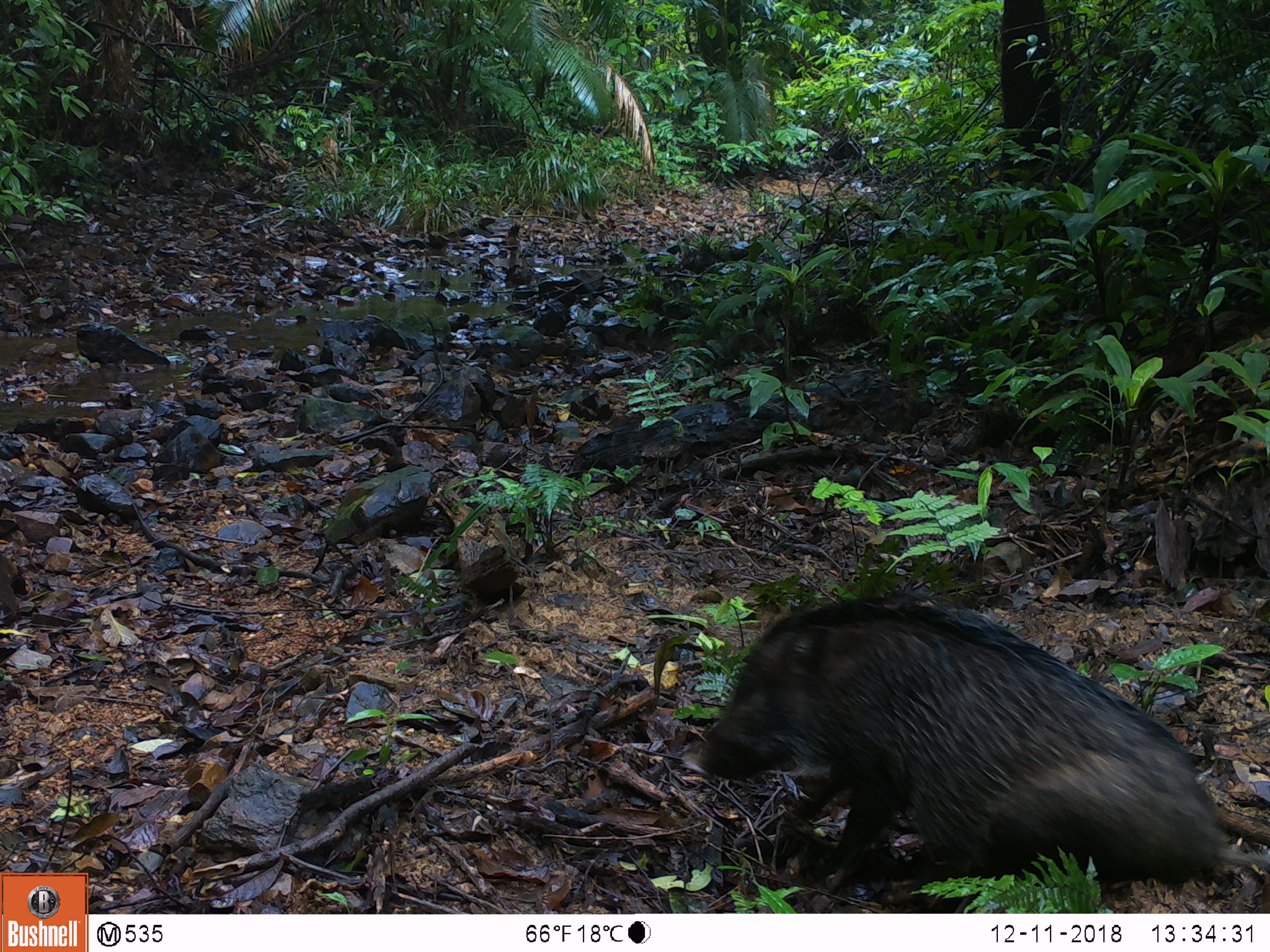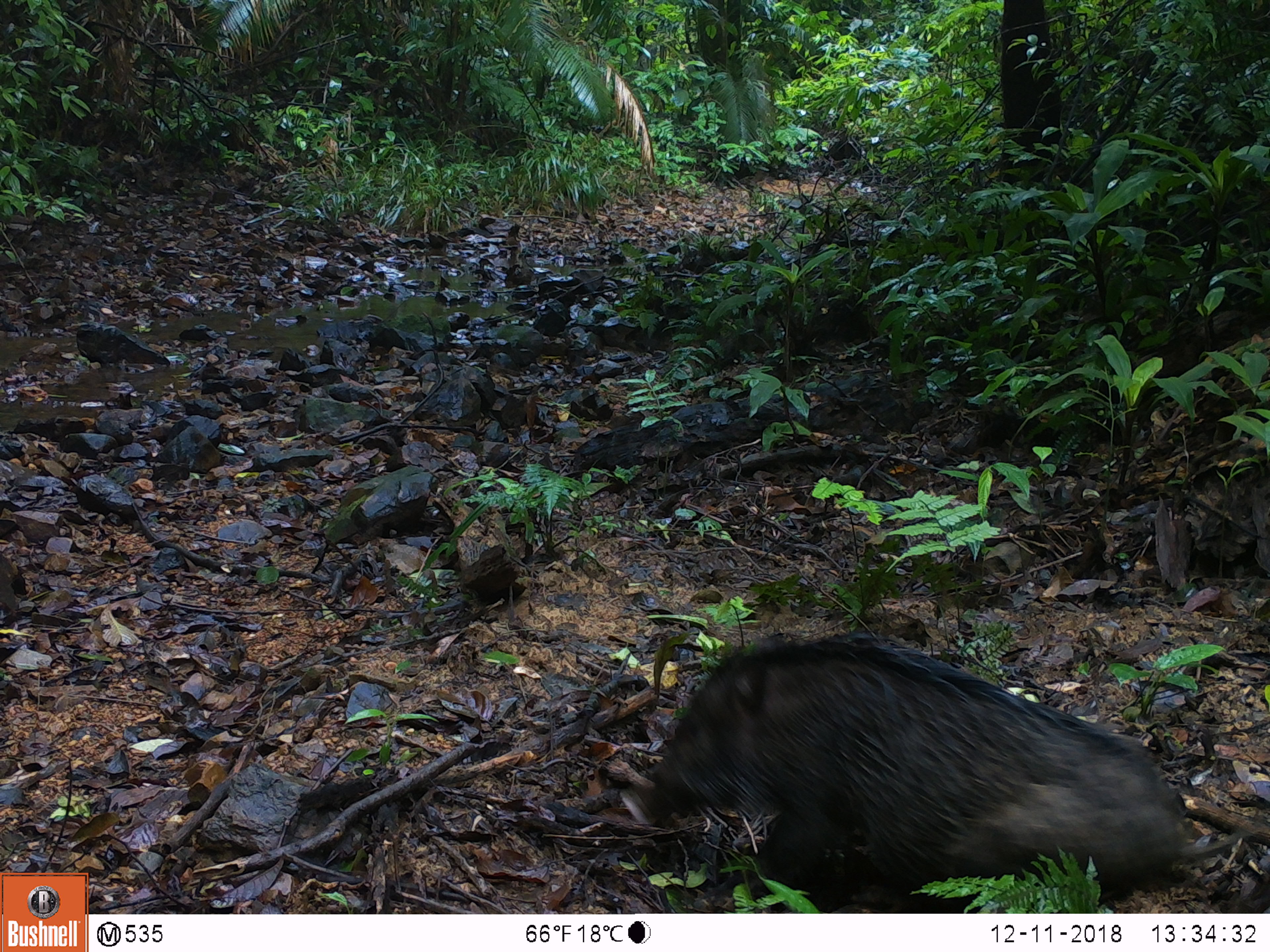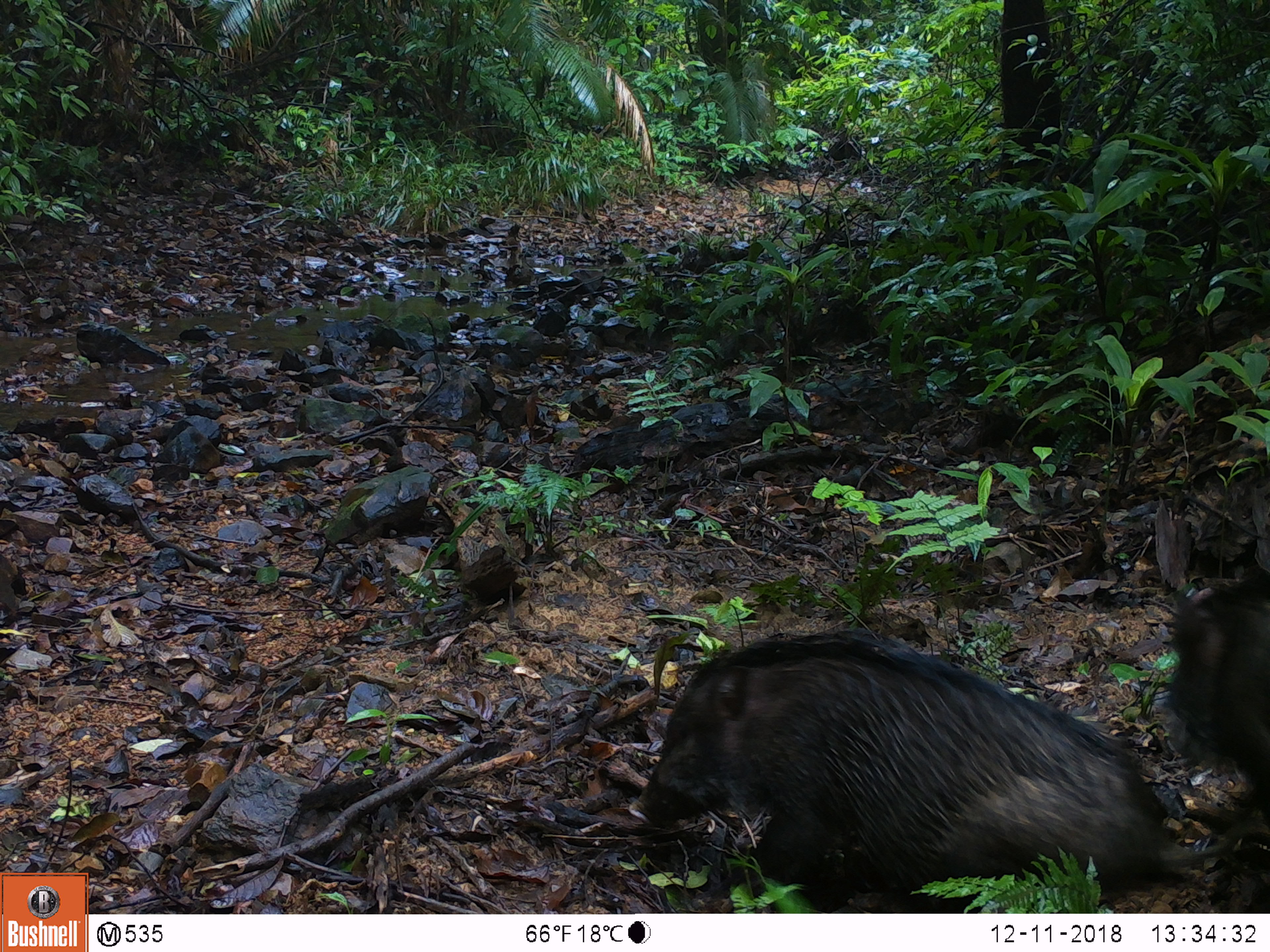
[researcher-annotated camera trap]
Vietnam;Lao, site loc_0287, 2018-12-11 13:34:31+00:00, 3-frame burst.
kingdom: Animalia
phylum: Chordata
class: Mammalia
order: Artiodactyla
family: Suidae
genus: Sus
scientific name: Sus scrofa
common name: eurasian wild pig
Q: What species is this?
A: Eurasian wild pig (Sus scrofa).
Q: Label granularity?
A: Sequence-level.